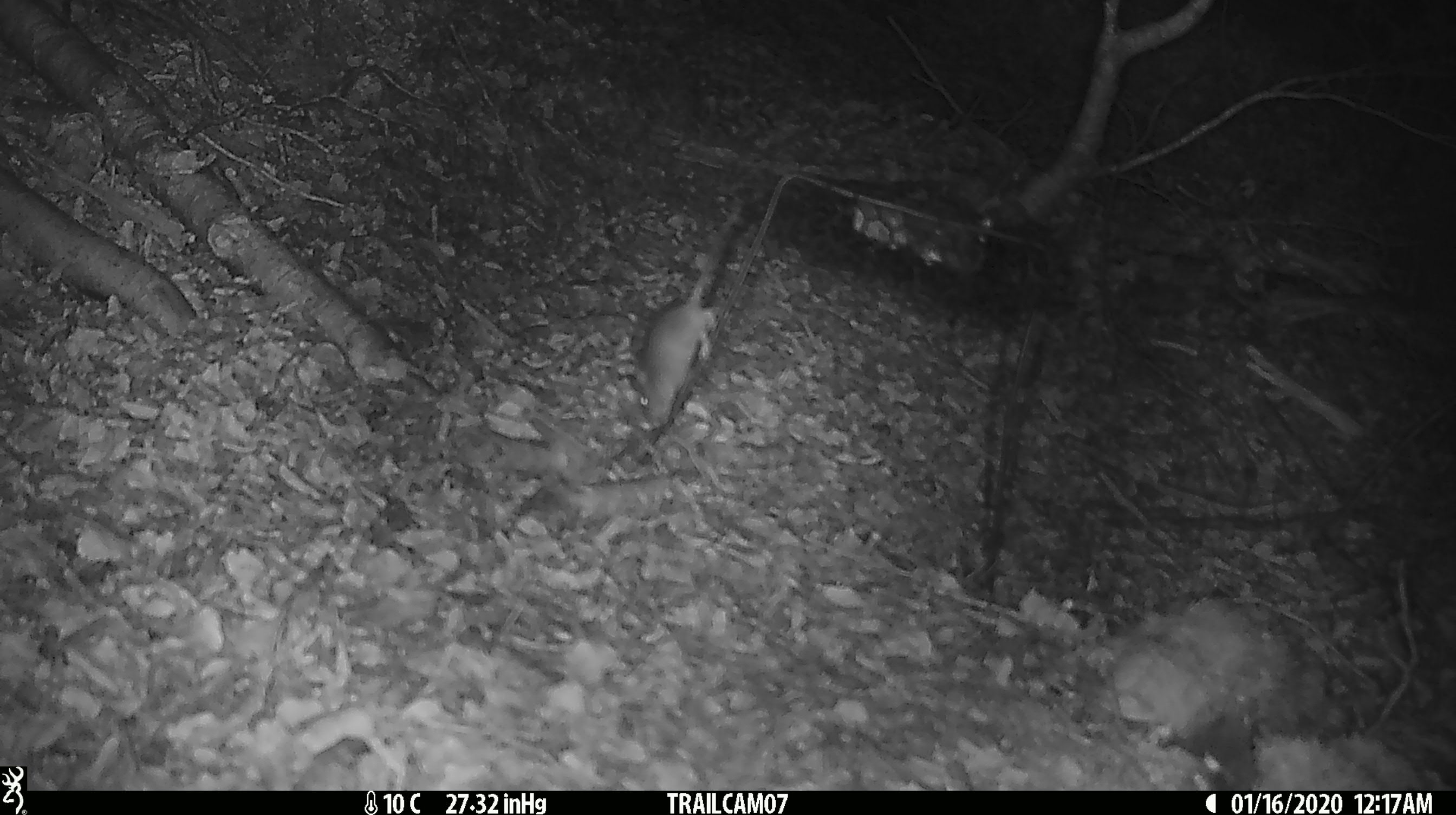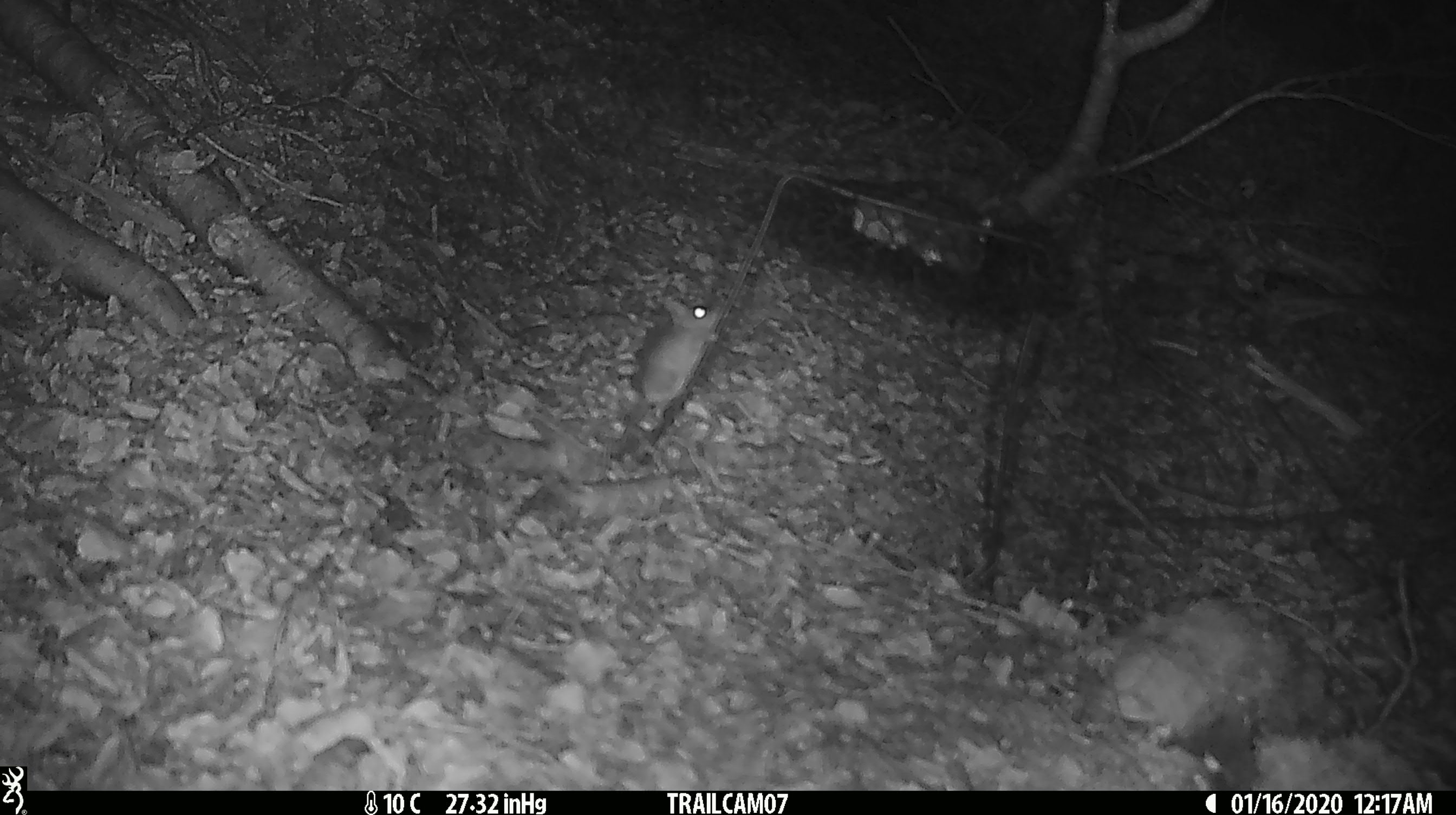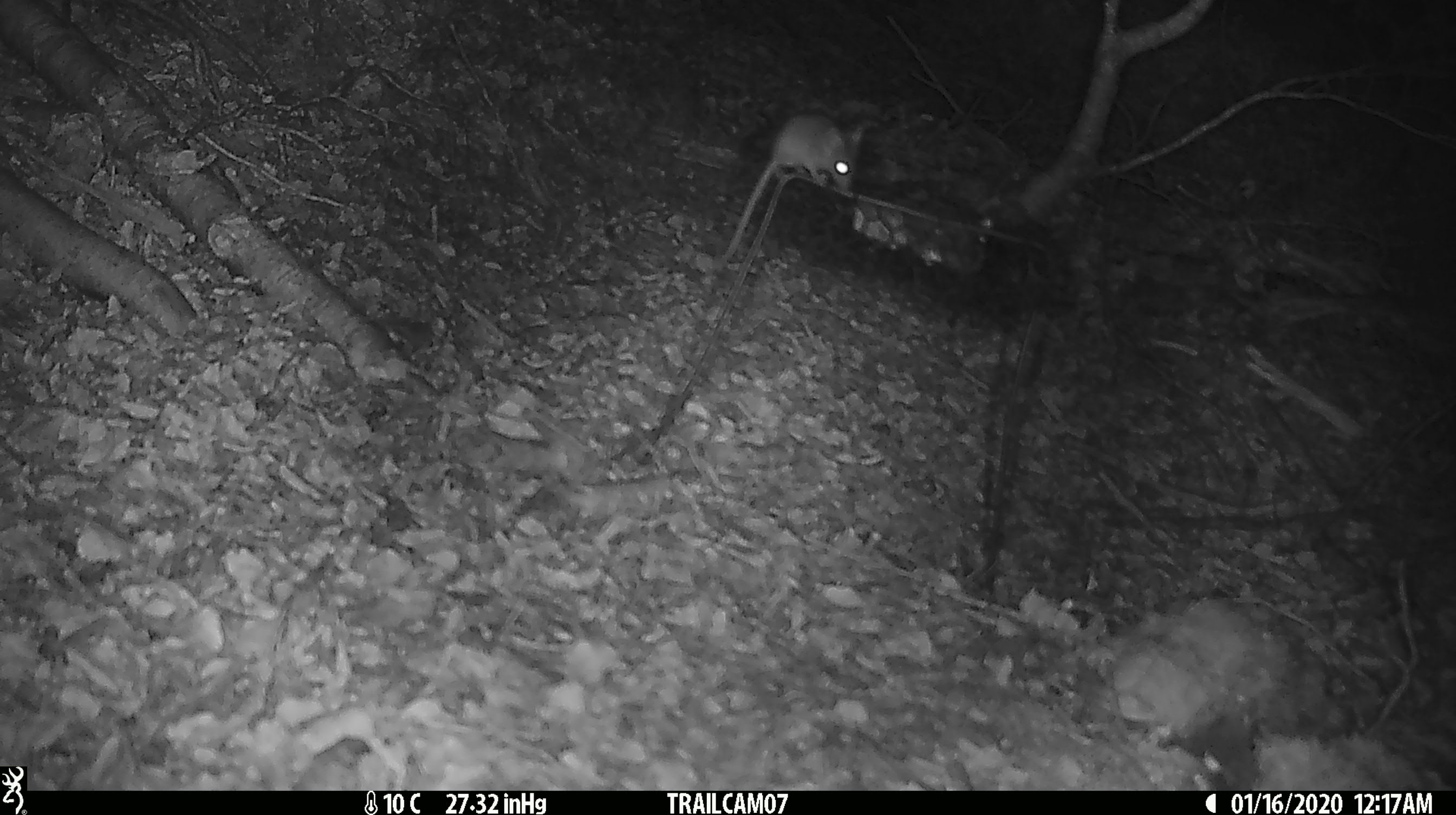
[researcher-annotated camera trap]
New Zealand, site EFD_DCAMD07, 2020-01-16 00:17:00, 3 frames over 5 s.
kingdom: Animalia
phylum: Chordata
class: Mammalia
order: Rodentia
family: Muridae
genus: Mus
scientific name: Mus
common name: mouse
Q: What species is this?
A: Mouse (Mus).